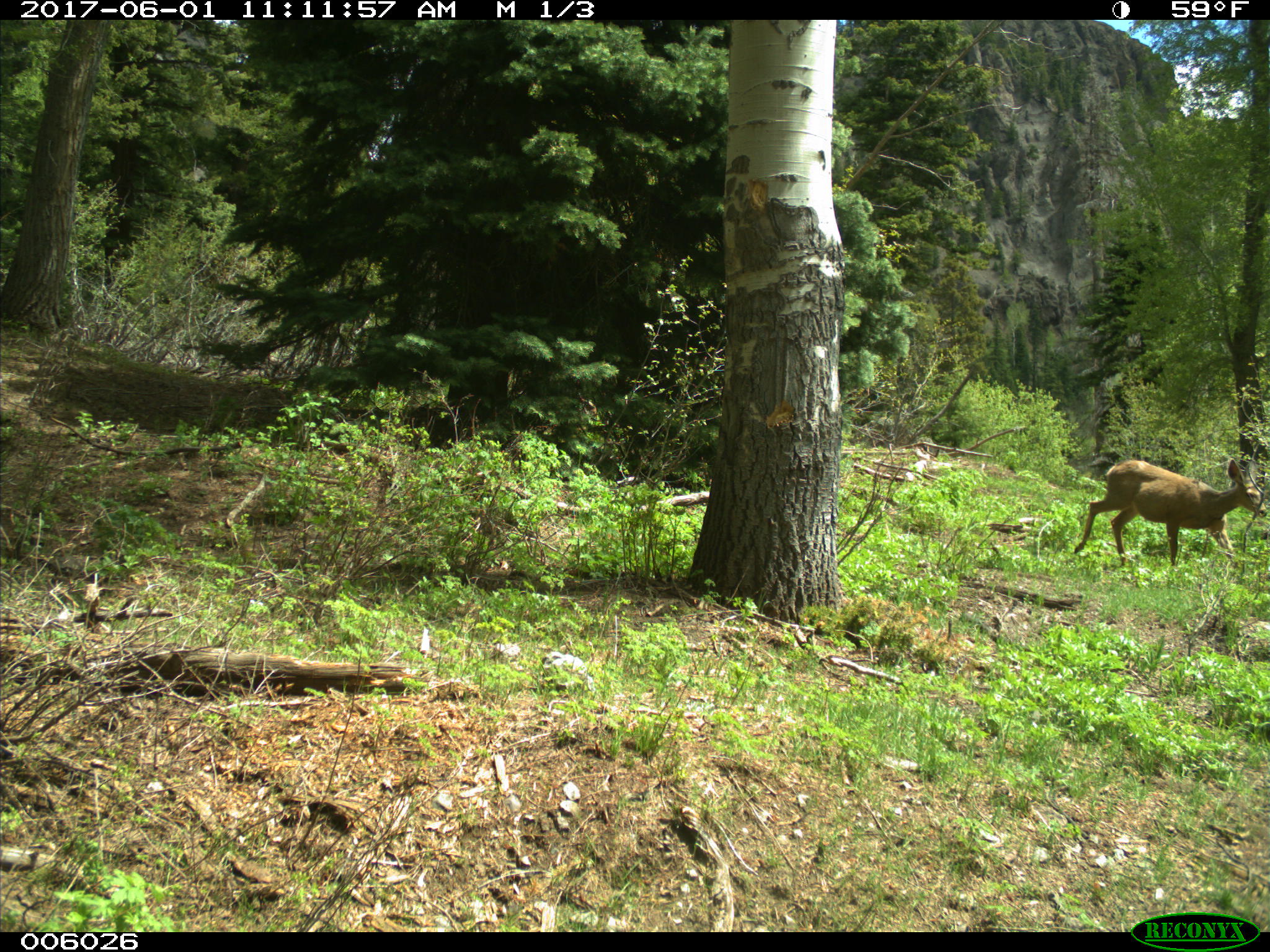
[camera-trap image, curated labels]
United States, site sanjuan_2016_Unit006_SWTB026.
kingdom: Animalia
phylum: Chordata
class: Mammalia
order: Artiodactyla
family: Cervidae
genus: Odocoileus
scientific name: Odocoileus hemionus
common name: mule deer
Odocoileus hemionus (mule deer).